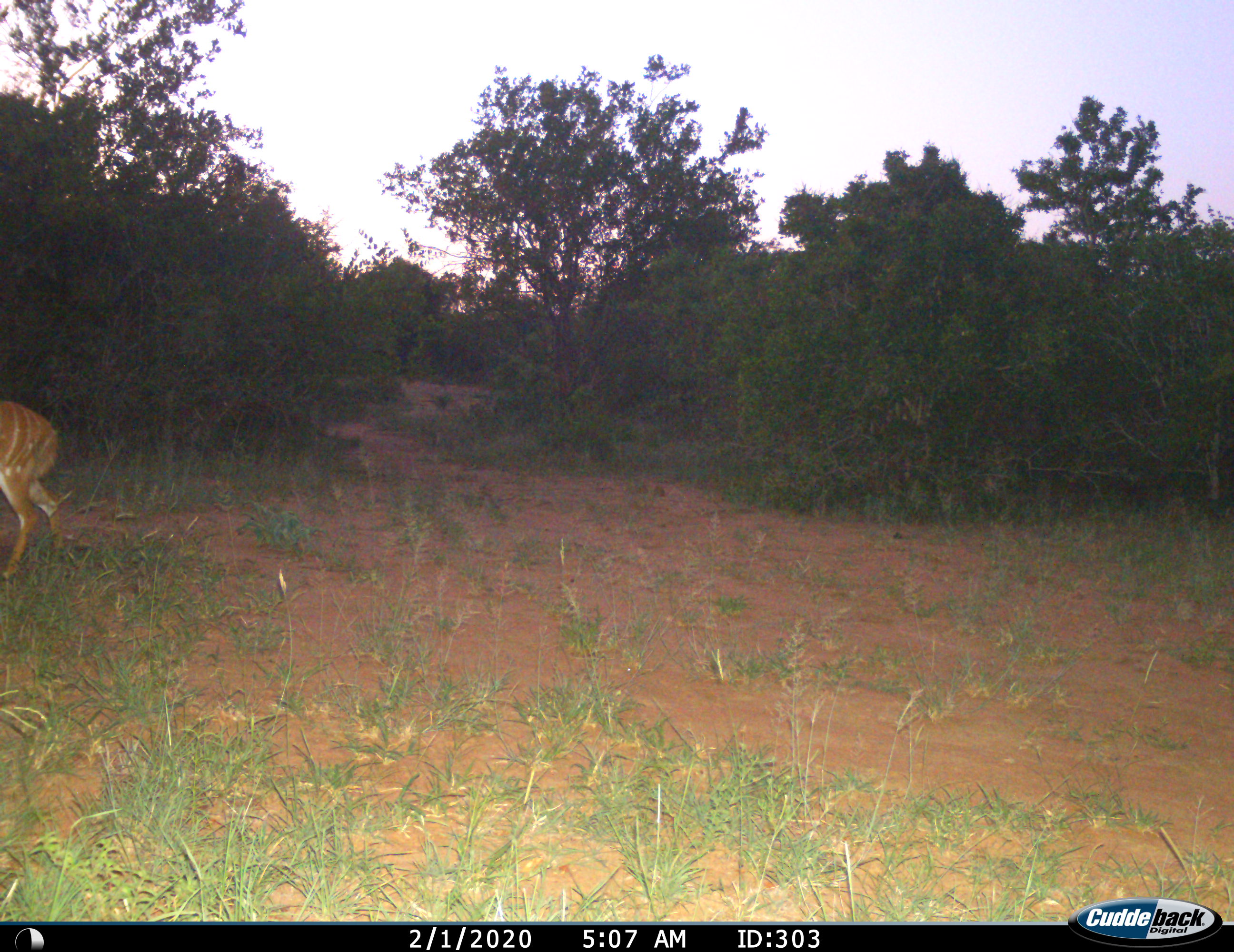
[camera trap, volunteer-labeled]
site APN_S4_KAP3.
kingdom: Animalia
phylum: Chordata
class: Mammalia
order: Artiodactyla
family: Bovidae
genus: Tragelaphus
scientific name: Tragelaphus angasii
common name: nyala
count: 1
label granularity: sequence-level